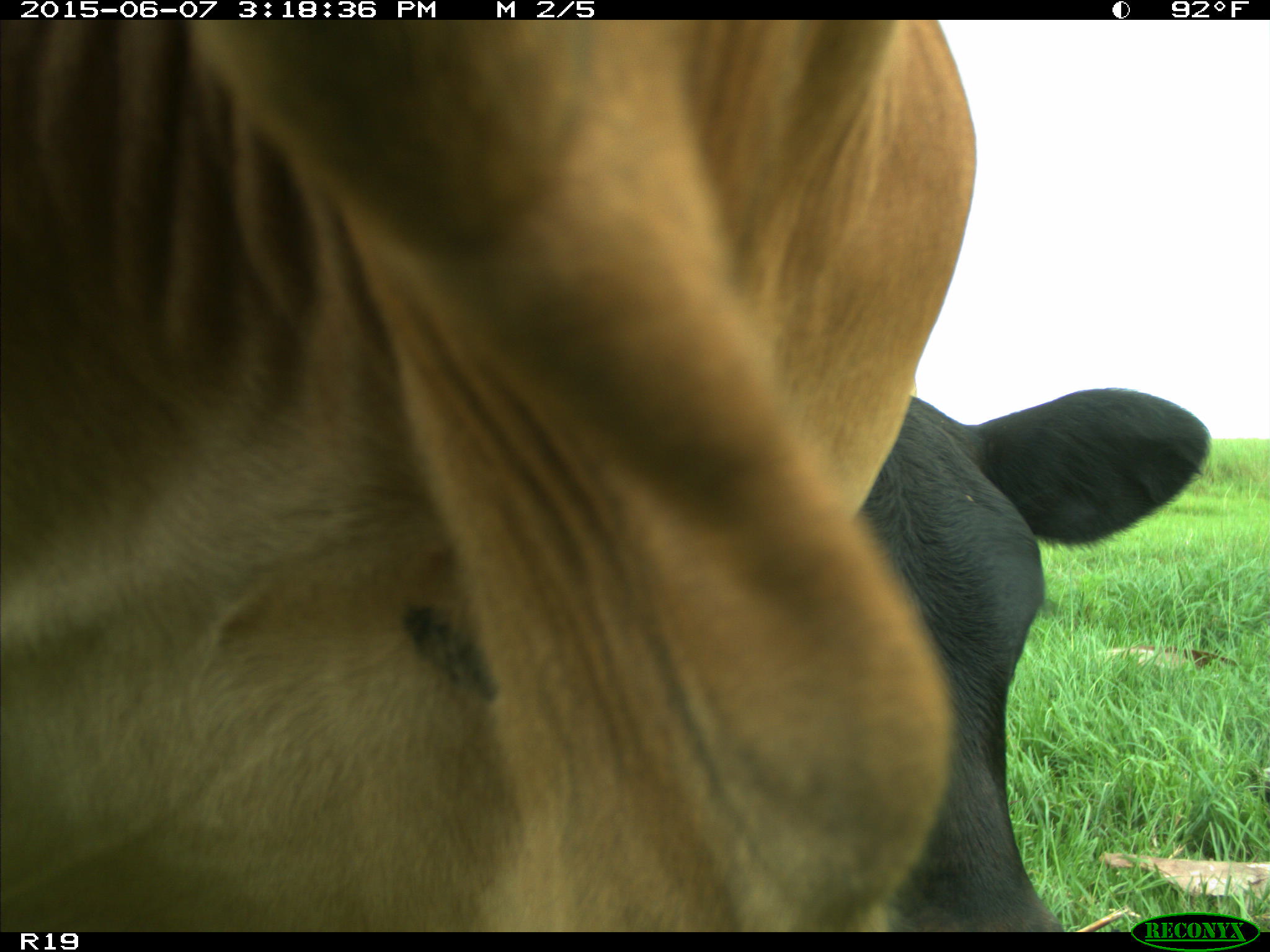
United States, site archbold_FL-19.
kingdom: Animalia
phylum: Chordata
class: Mammalia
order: Artiodactyla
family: Bovidae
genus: Bos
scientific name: Bos taurus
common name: domestic cow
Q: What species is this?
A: Bos taurus (domestic cow).